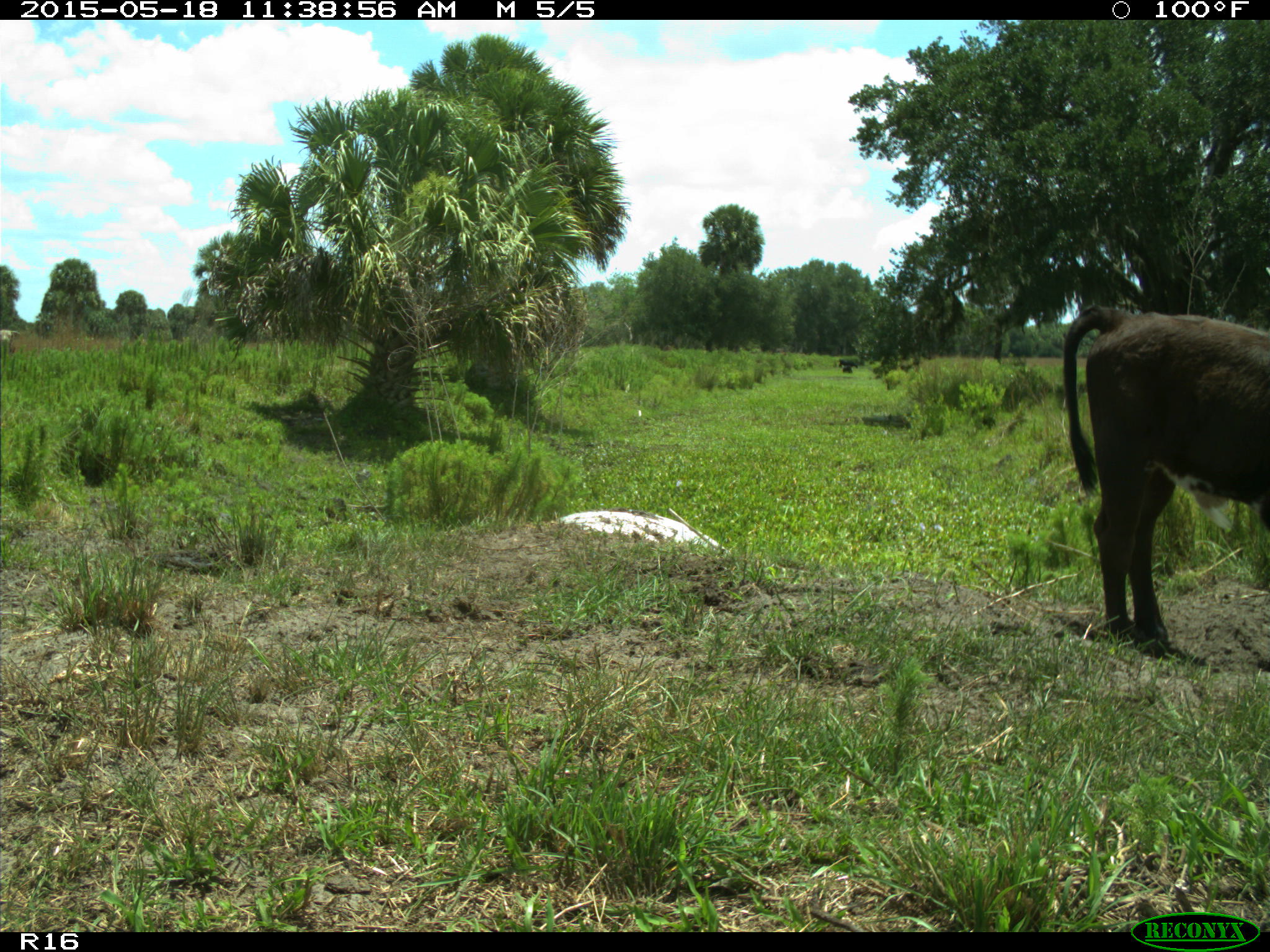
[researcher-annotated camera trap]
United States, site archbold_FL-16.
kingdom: Animalia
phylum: Chordata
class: Mammalia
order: Artiodactyla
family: Bovidae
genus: Bos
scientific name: Bos taurus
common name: domestic cow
Bos taurus (domestic cow).